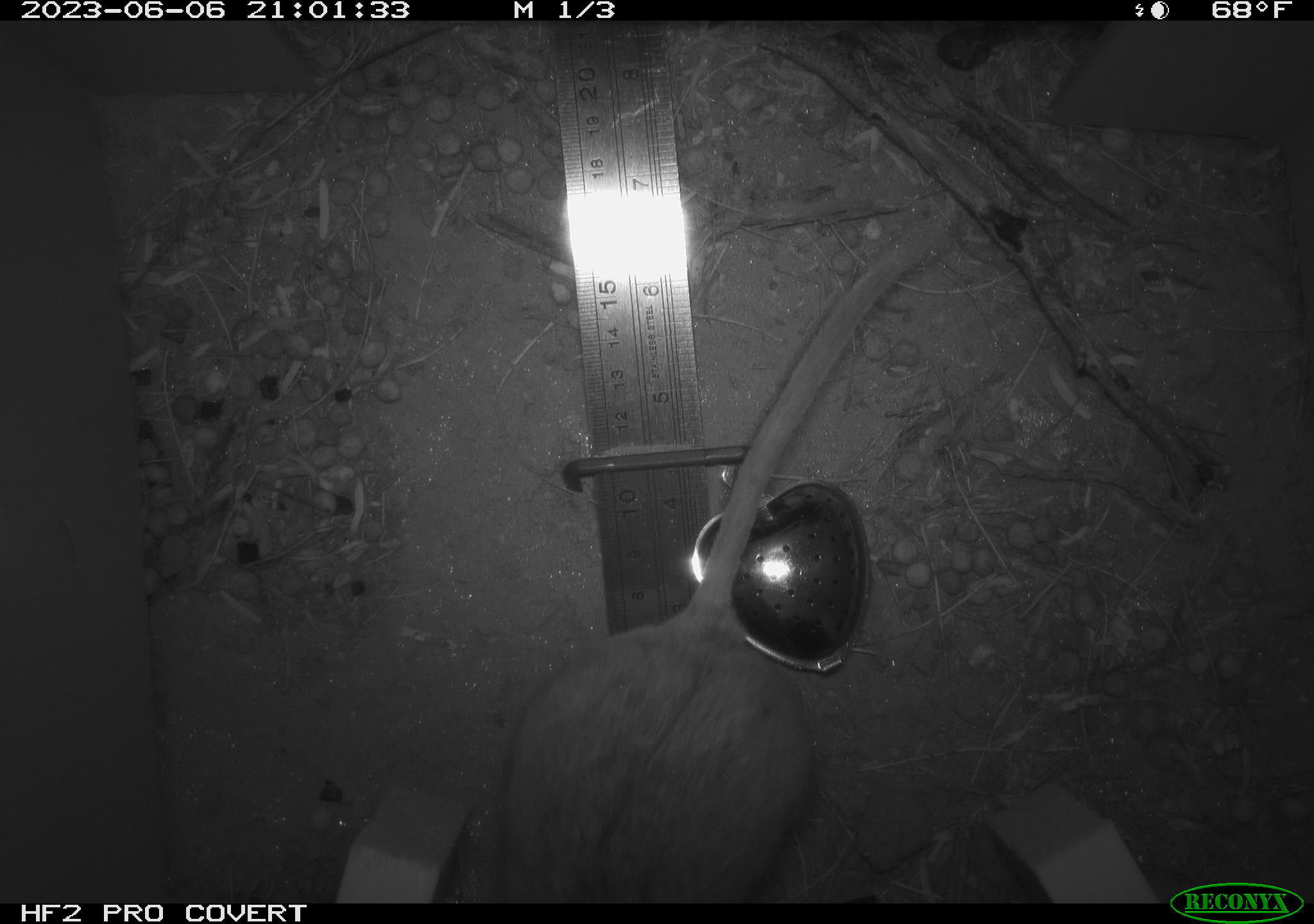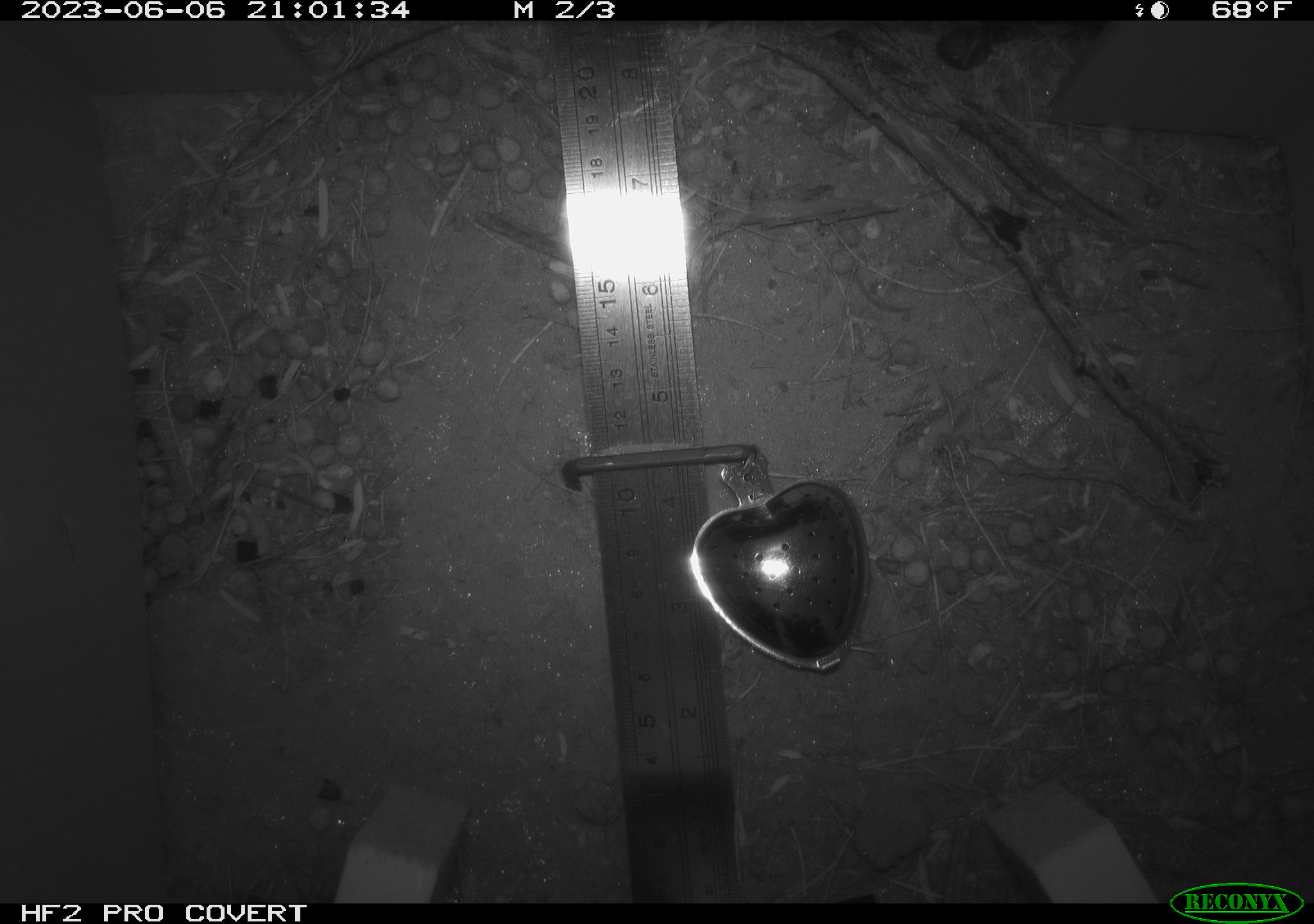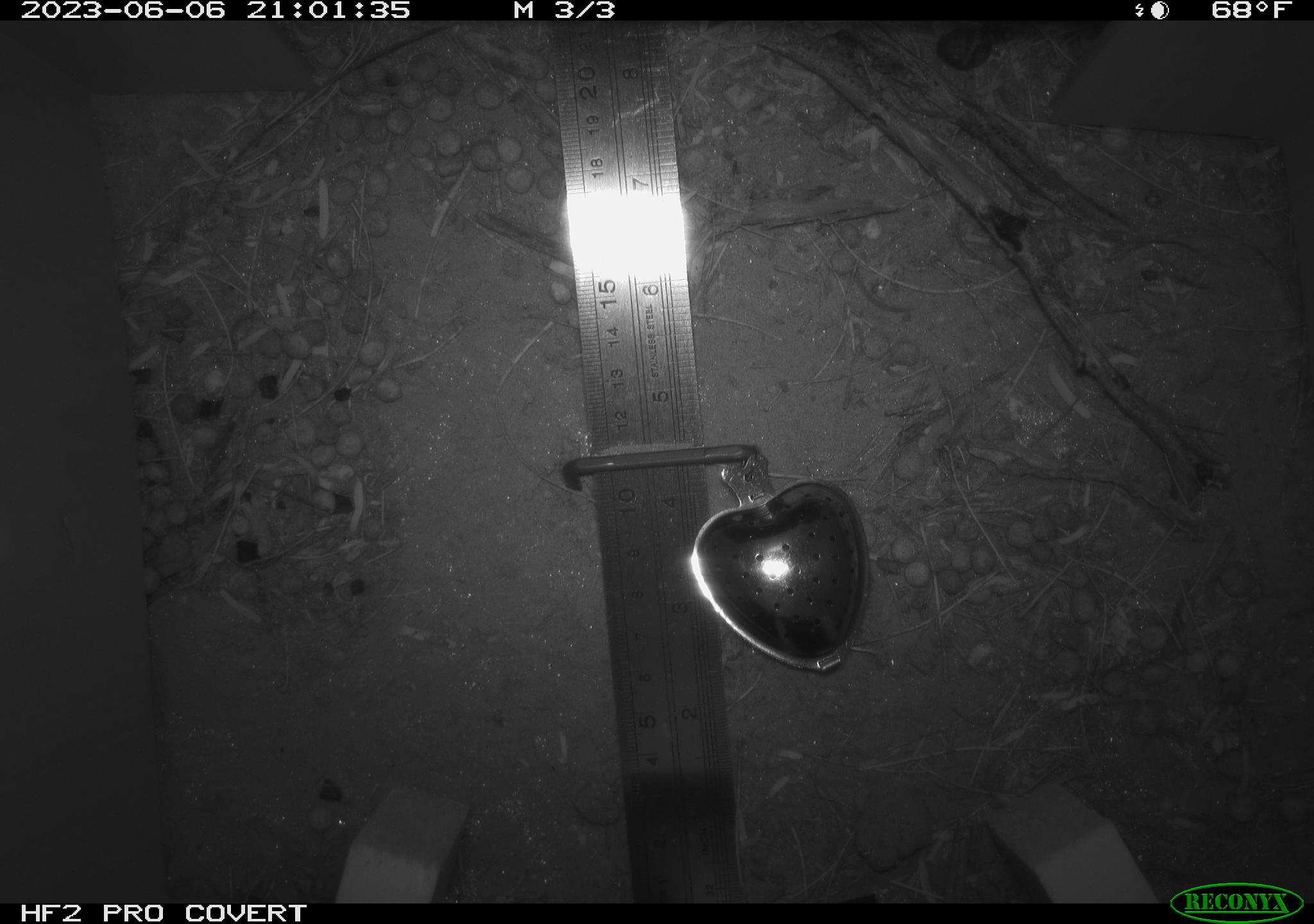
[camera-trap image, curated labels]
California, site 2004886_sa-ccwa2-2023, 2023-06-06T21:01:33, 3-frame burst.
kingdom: Animalia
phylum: Chordata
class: Mammalia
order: Rodentia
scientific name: Rodentia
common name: rodent